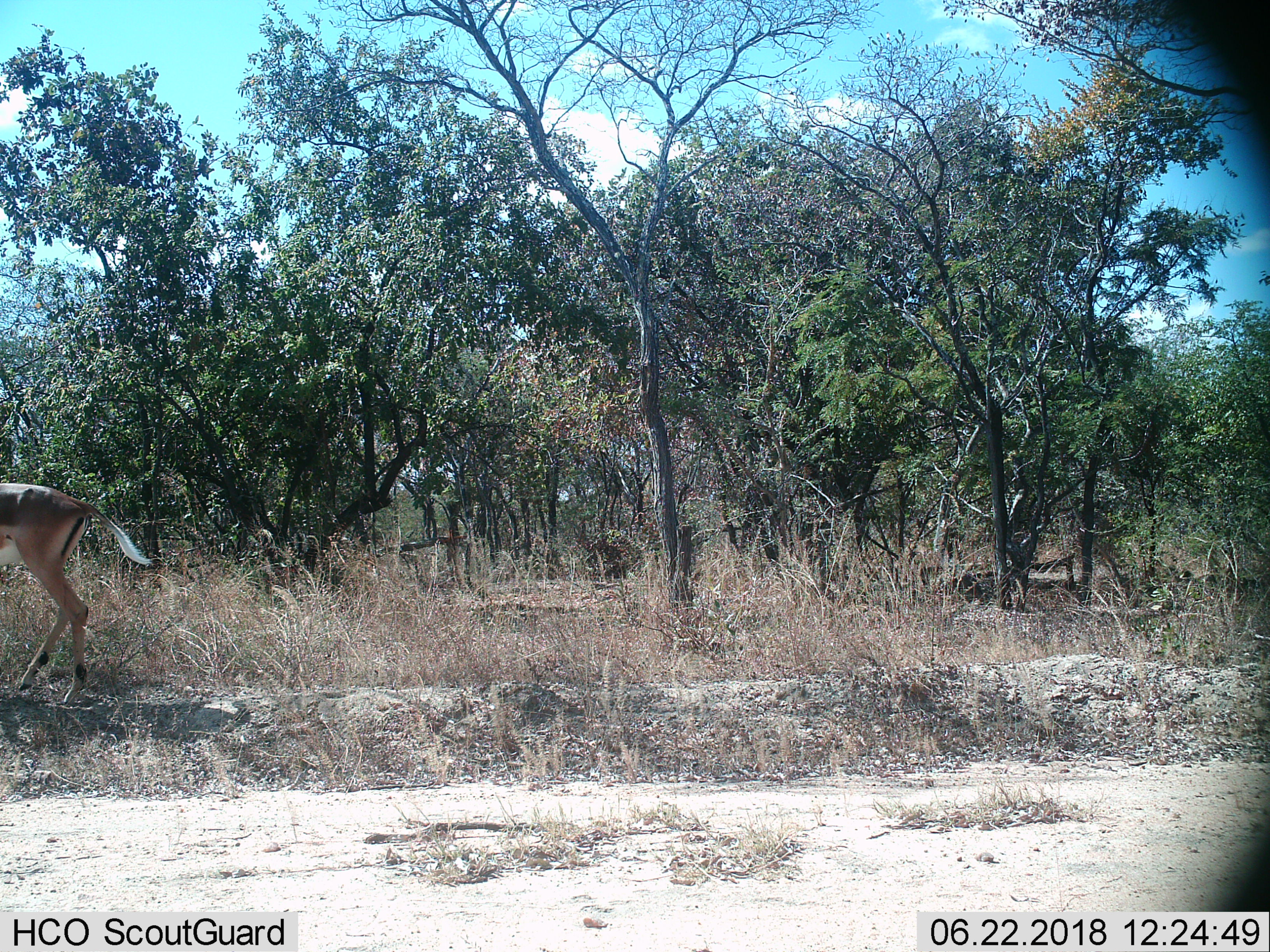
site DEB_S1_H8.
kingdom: Animalia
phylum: Chordata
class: Mammalia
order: Artiodactyla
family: Bovidae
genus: Aepyceros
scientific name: Aepyceros melampus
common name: impala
Impala (Aepyceros melampus), count 1. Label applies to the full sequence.